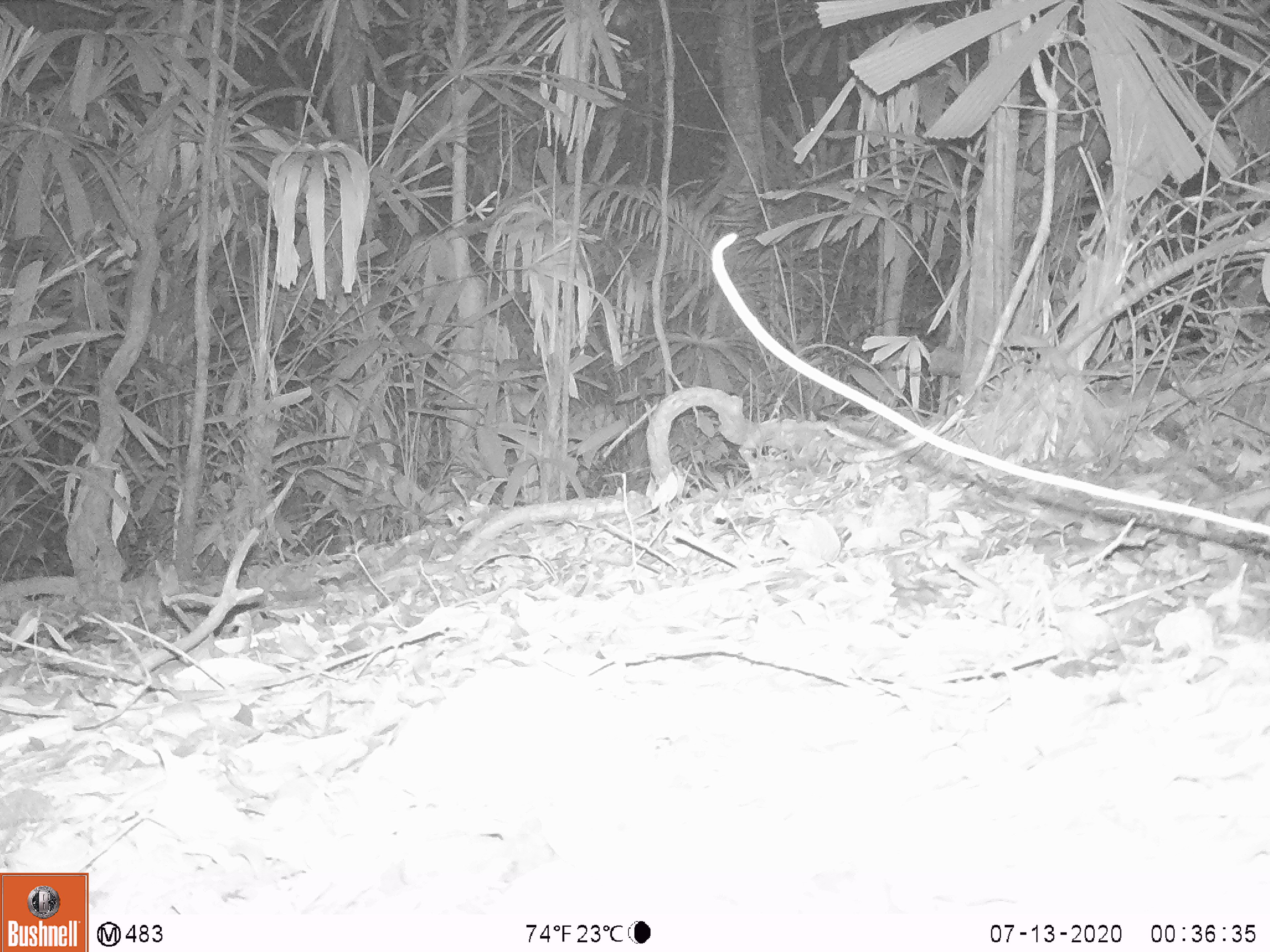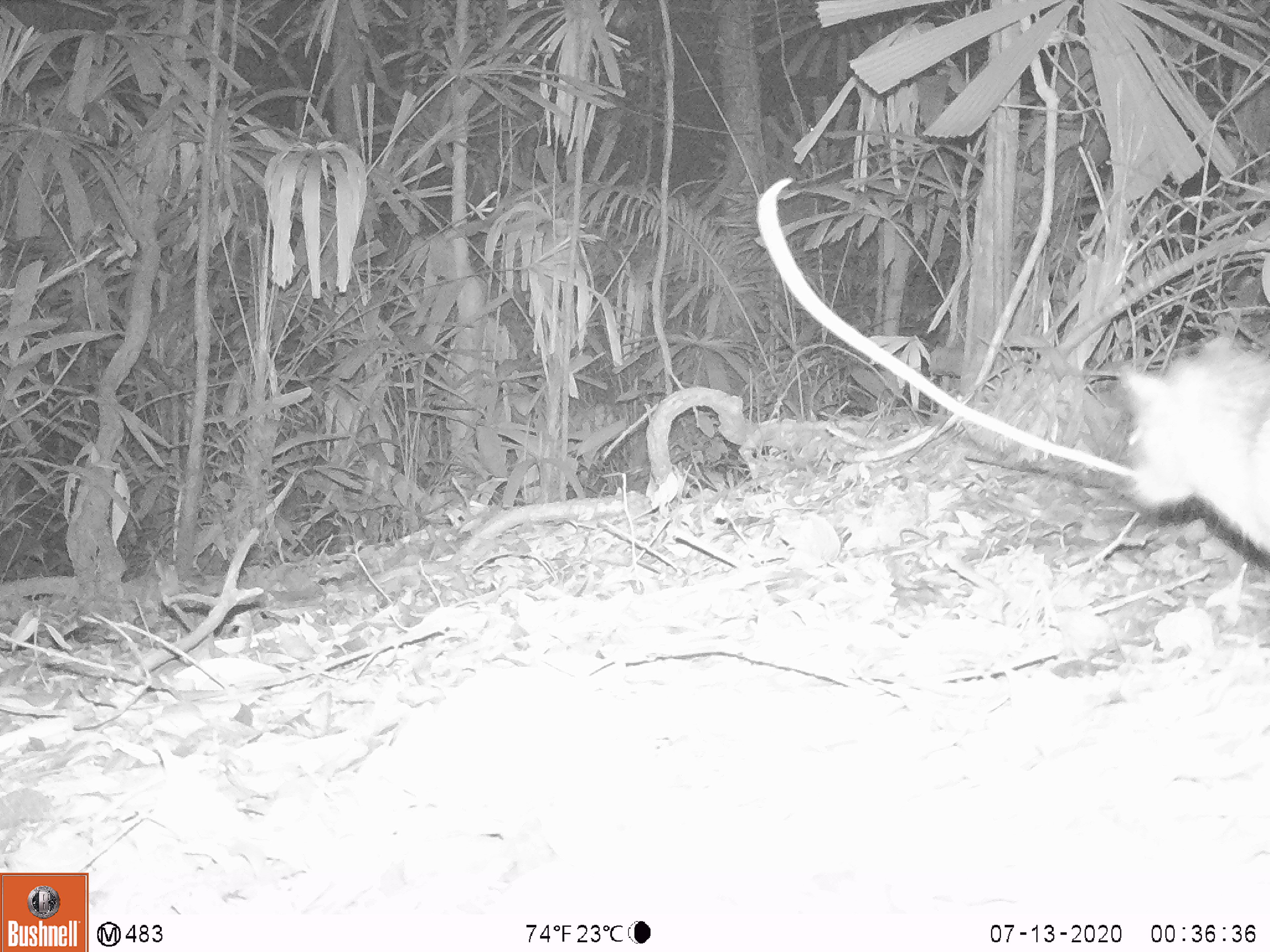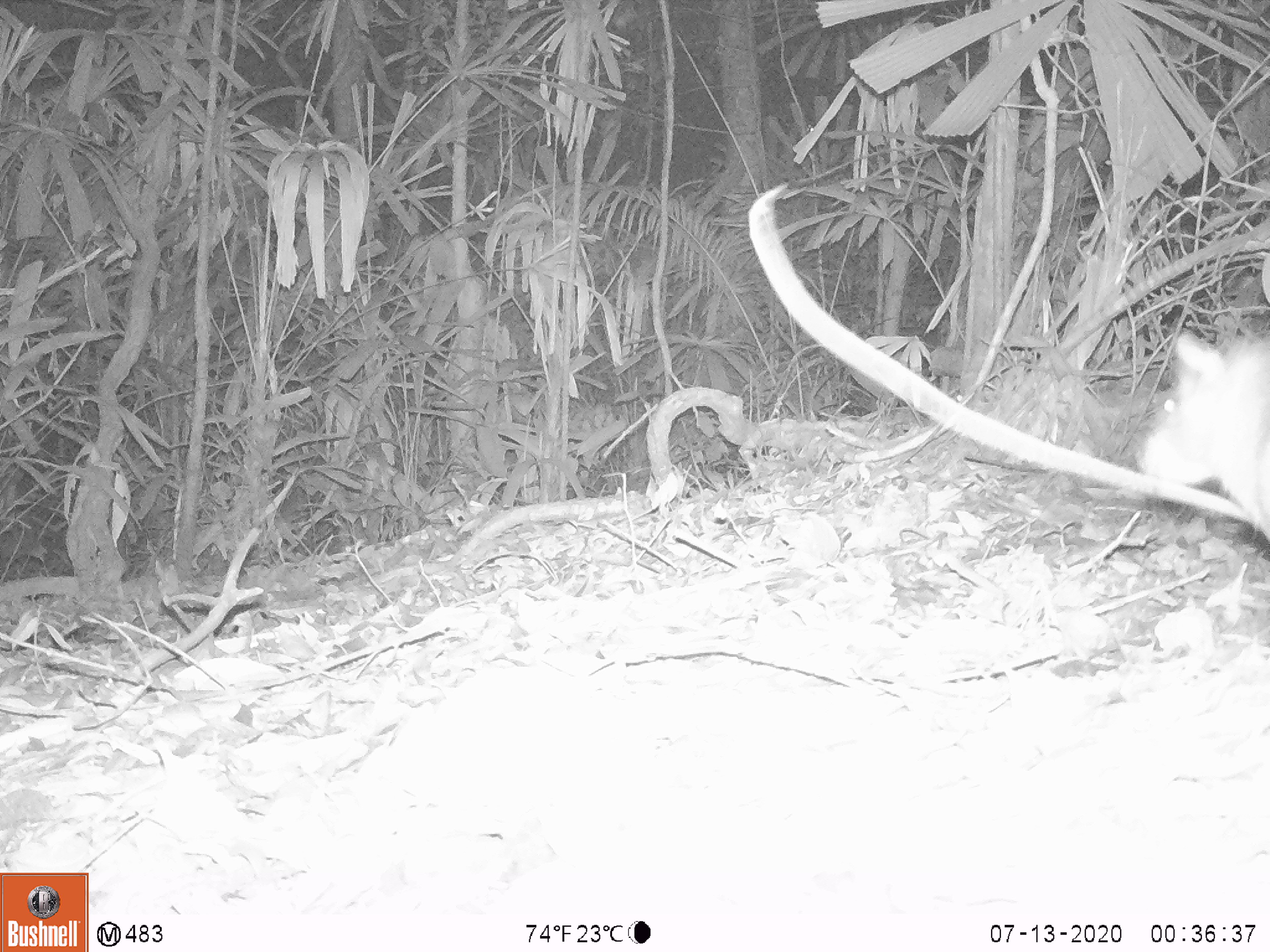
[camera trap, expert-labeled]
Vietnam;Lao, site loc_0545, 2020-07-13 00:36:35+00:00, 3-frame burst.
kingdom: Animalia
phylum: Chordata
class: Mammalia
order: Rodentia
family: Hystricidae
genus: Atherurus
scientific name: Atherurus macrourus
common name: asiatic brush-tailed porcupine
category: asiatic brush tailed porcupine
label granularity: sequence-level